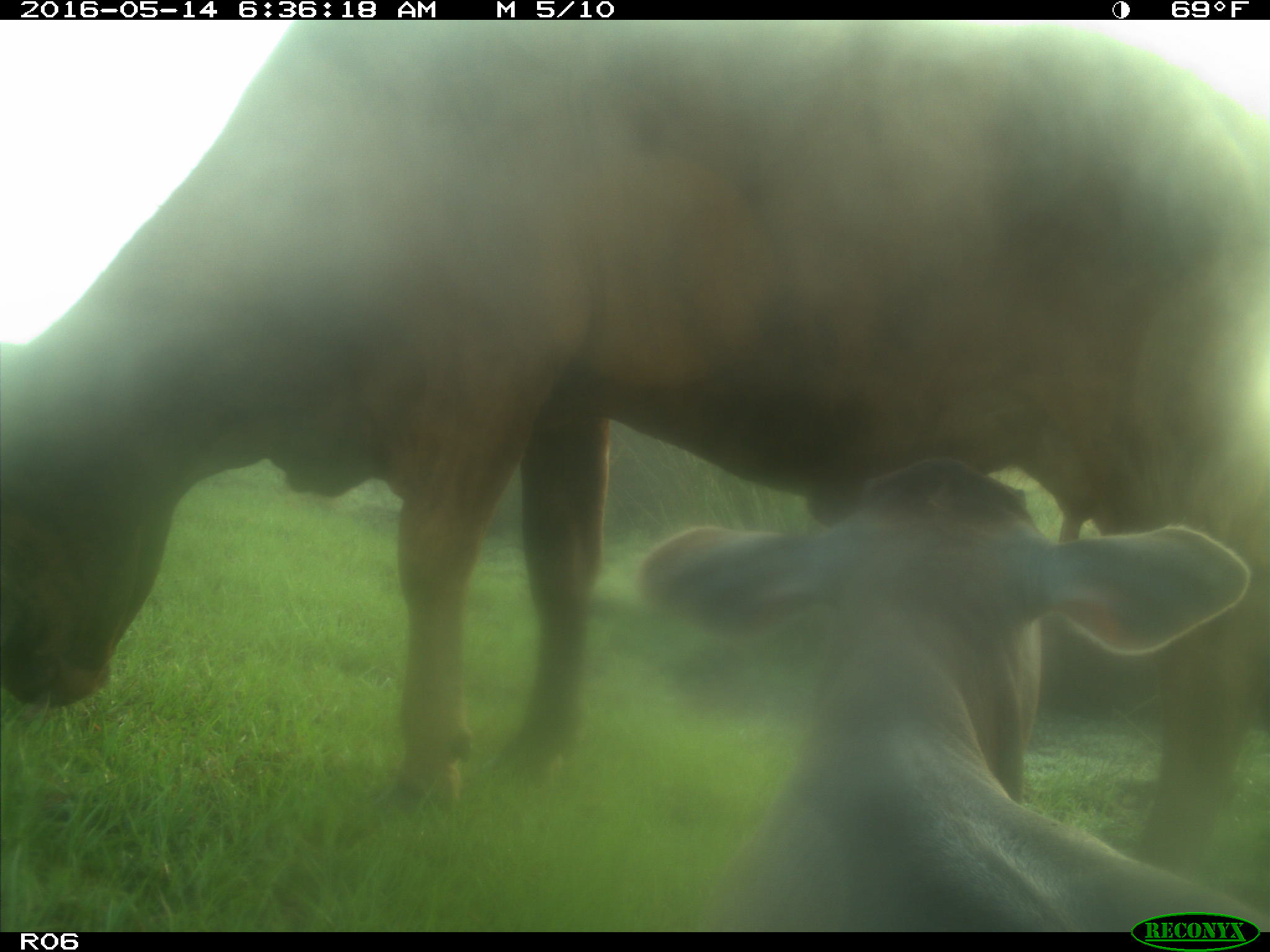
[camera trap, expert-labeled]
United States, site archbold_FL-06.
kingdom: Animalia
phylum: Chordata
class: Mammalia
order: Artiodactyla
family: Bovidae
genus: Bos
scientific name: Bos taurus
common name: domestic cow